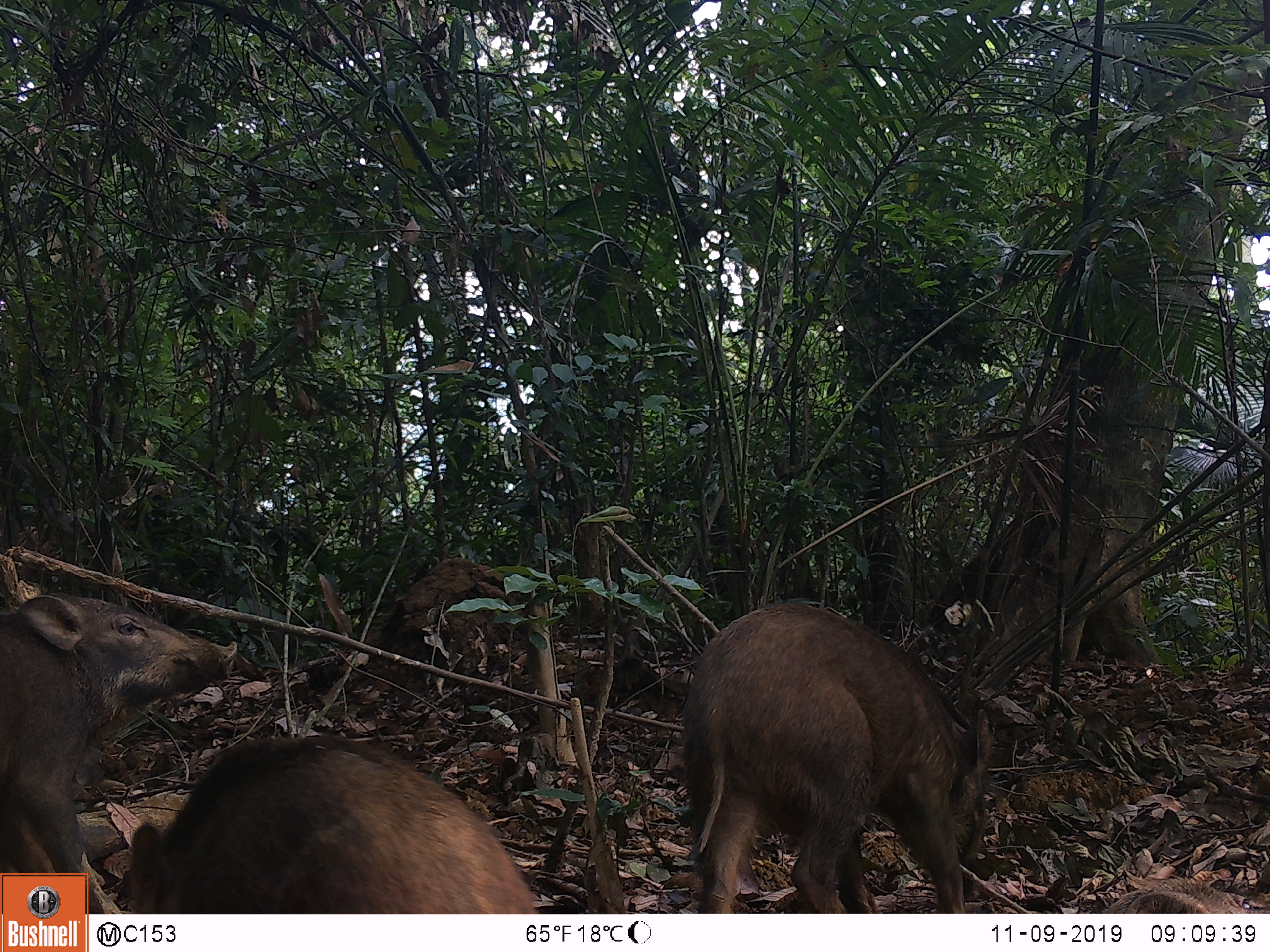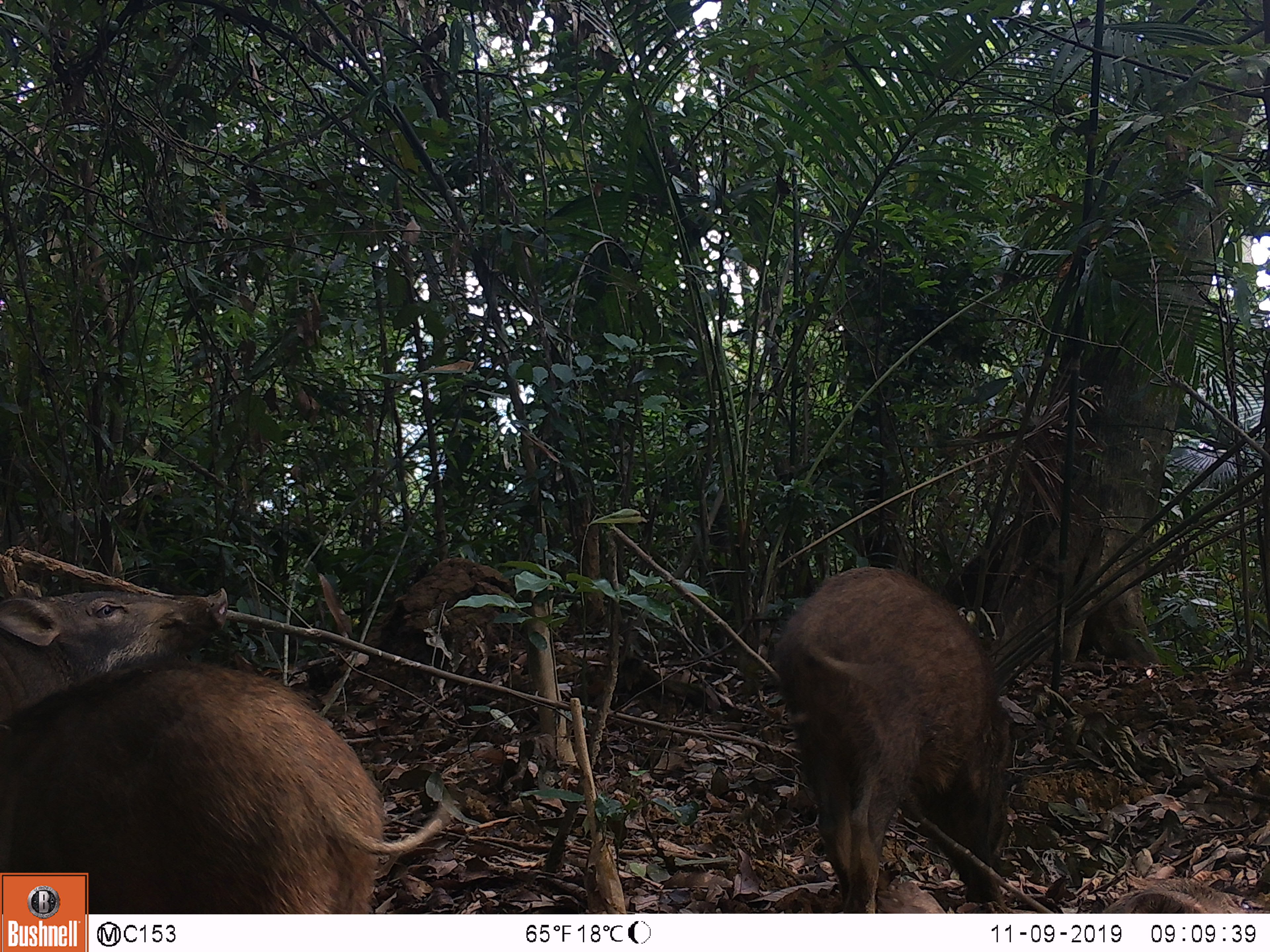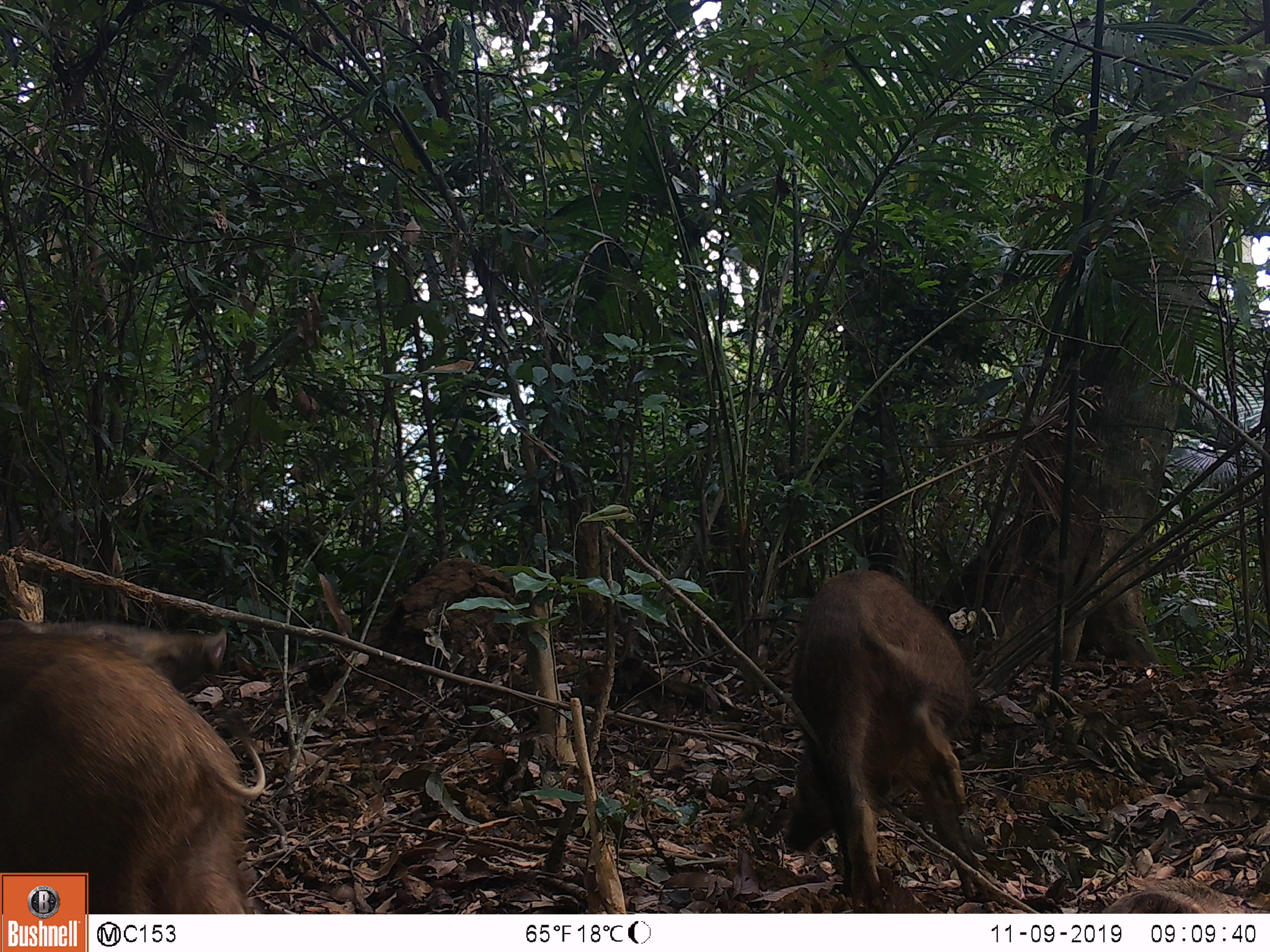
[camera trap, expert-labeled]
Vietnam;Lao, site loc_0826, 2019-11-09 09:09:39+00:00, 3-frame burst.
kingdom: Animalia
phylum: Chordata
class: Mammalia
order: Artiodactyla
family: Suidae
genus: Sus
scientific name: Sus scrofa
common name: eurasian wild pig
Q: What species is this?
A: Eurasian wild pig (Sus scrofa).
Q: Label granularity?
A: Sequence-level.